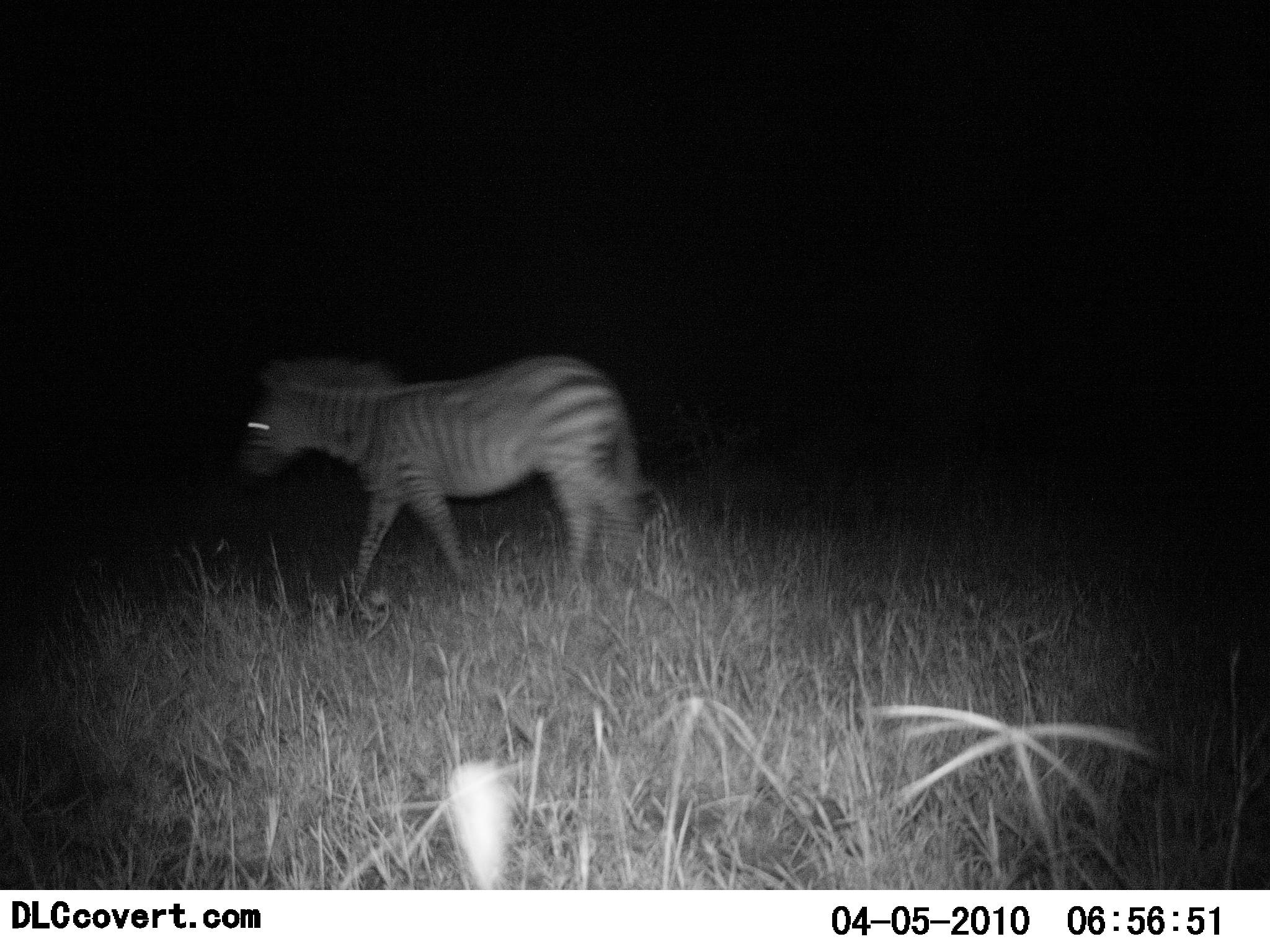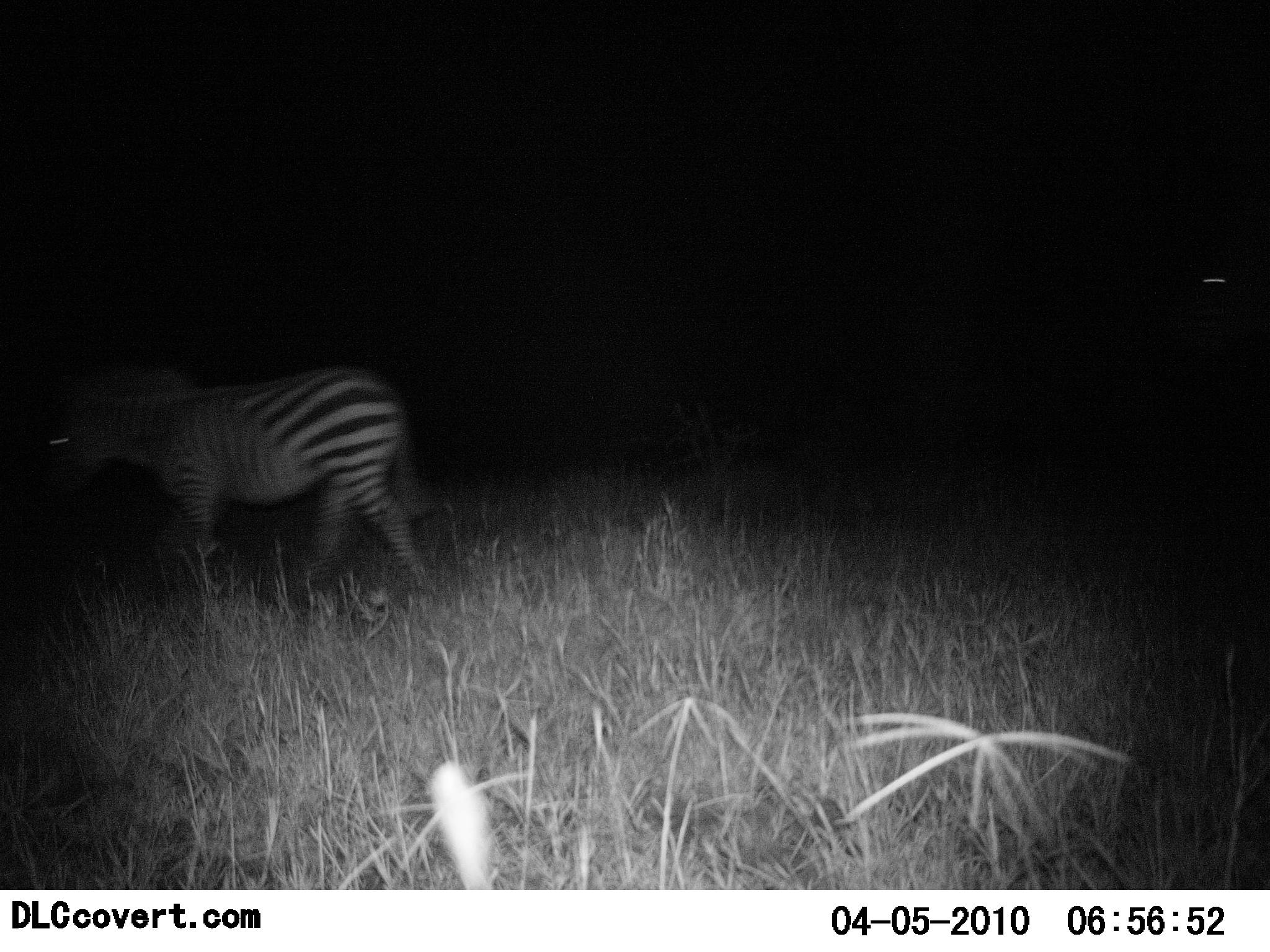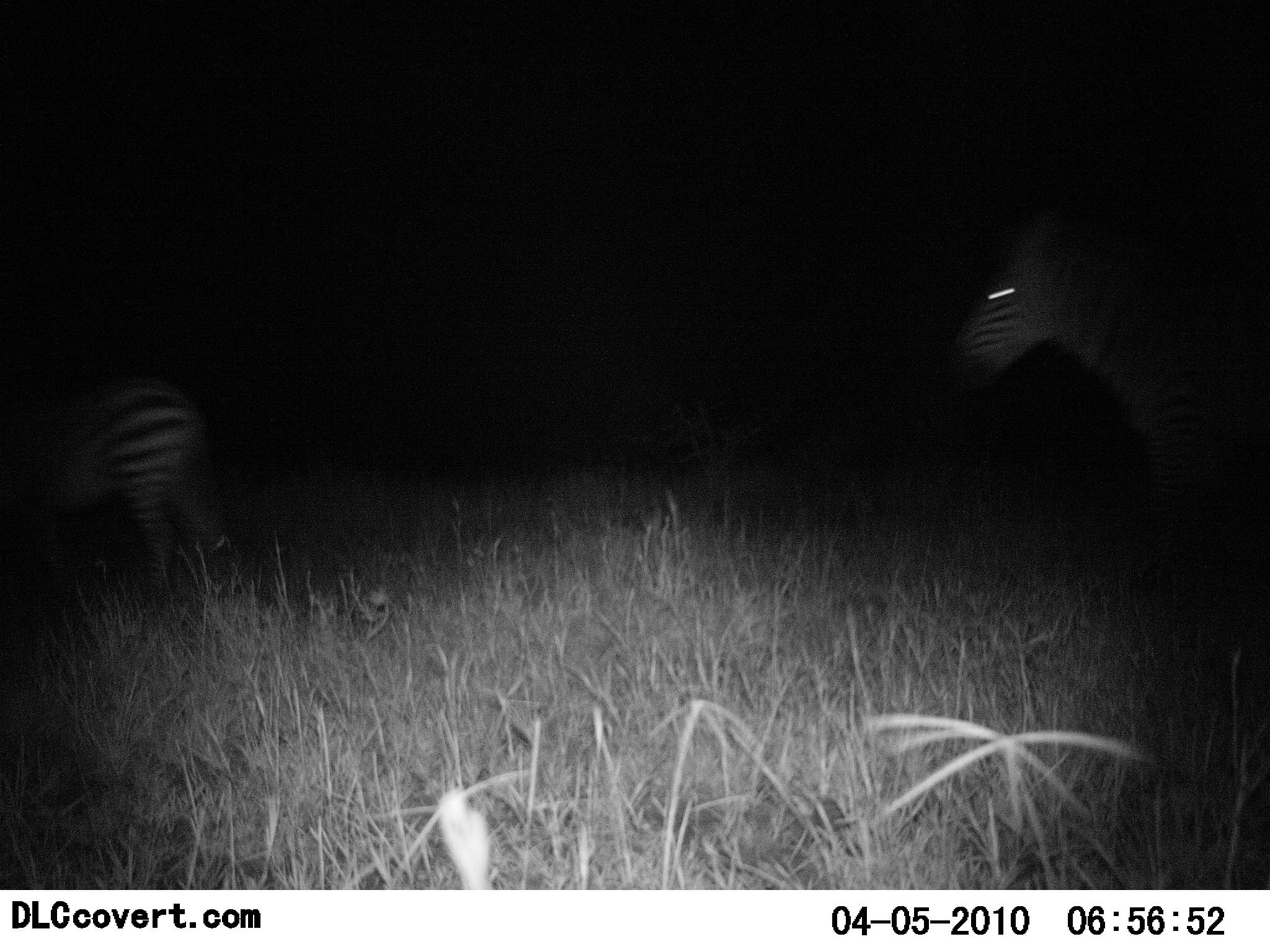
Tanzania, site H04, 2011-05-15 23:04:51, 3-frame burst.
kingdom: Animalia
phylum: Chordata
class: Mammalia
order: Perissodactyla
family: Equidae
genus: Equus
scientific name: Equus quagga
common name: plains zebra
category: zebra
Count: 2.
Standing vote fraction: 0%.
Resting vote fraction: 0%.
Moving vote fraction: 100%.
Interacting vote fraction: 0%.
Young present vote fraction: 0%.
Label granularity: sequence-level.